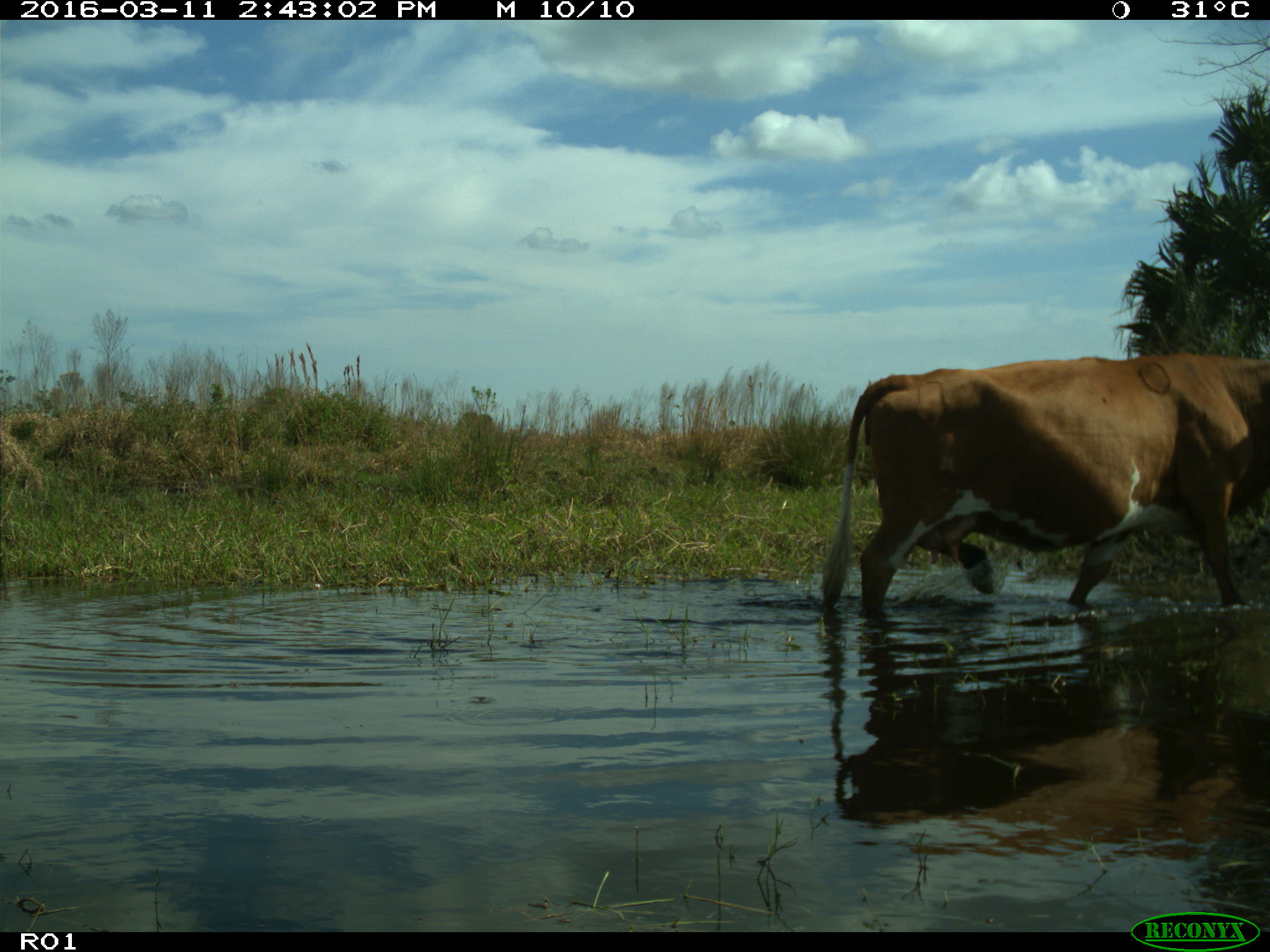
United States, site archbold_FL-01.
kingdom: Animalia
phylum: Chordata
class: Mammalia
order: Artiodactyla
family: Bovidae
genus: Bos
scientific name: Bos taurus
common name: domestic cow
Bos taurus (domestic cow).